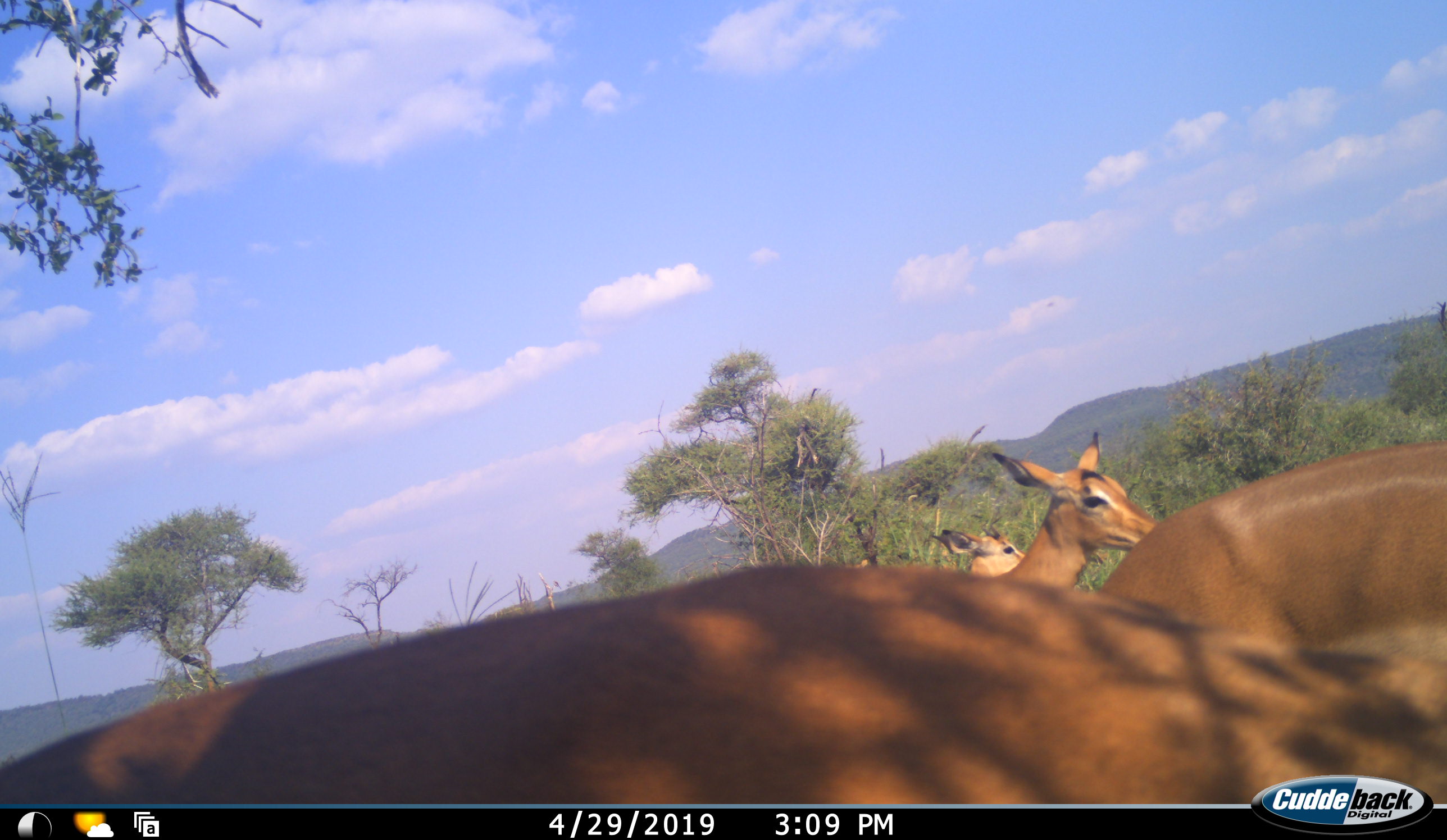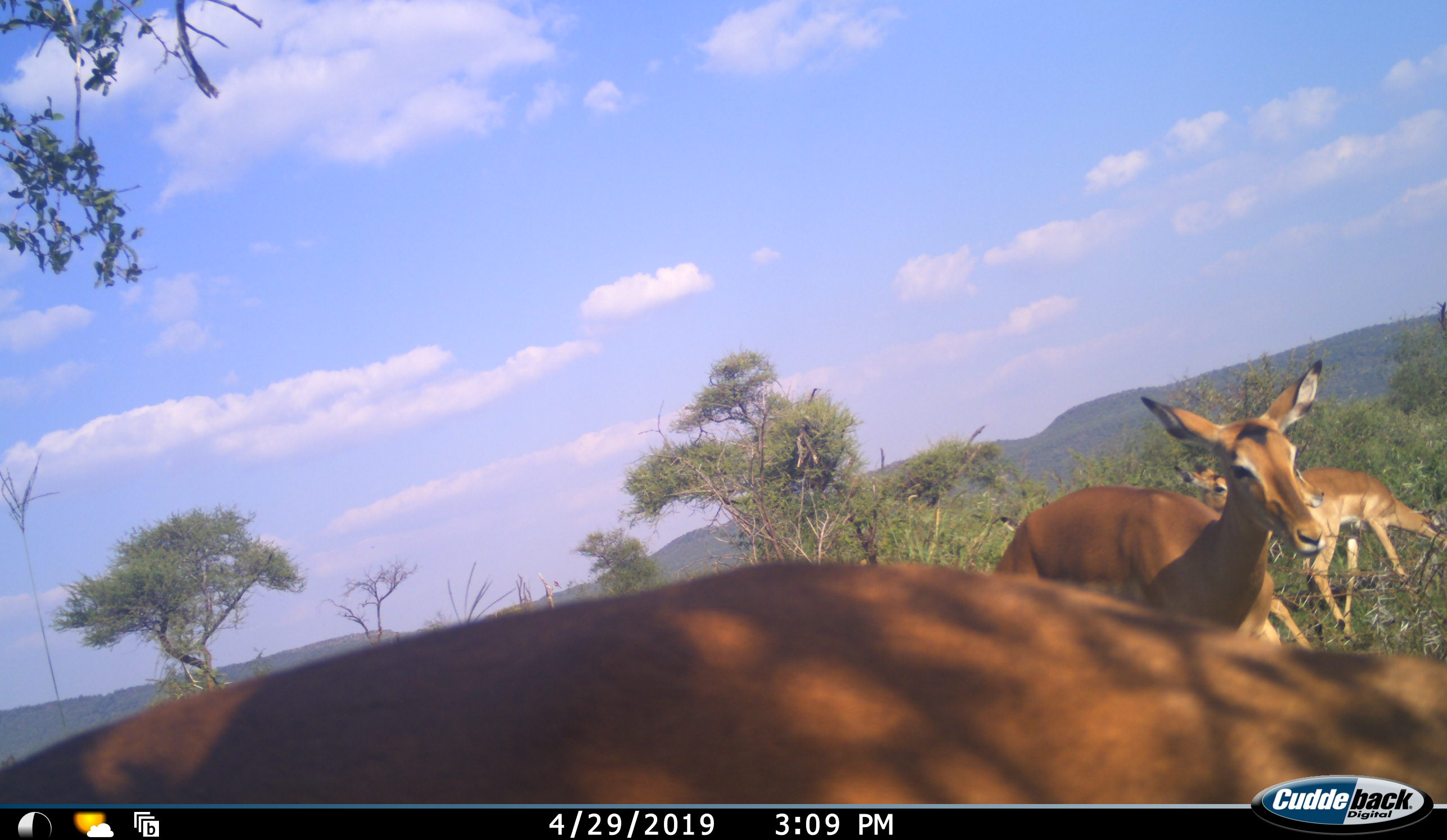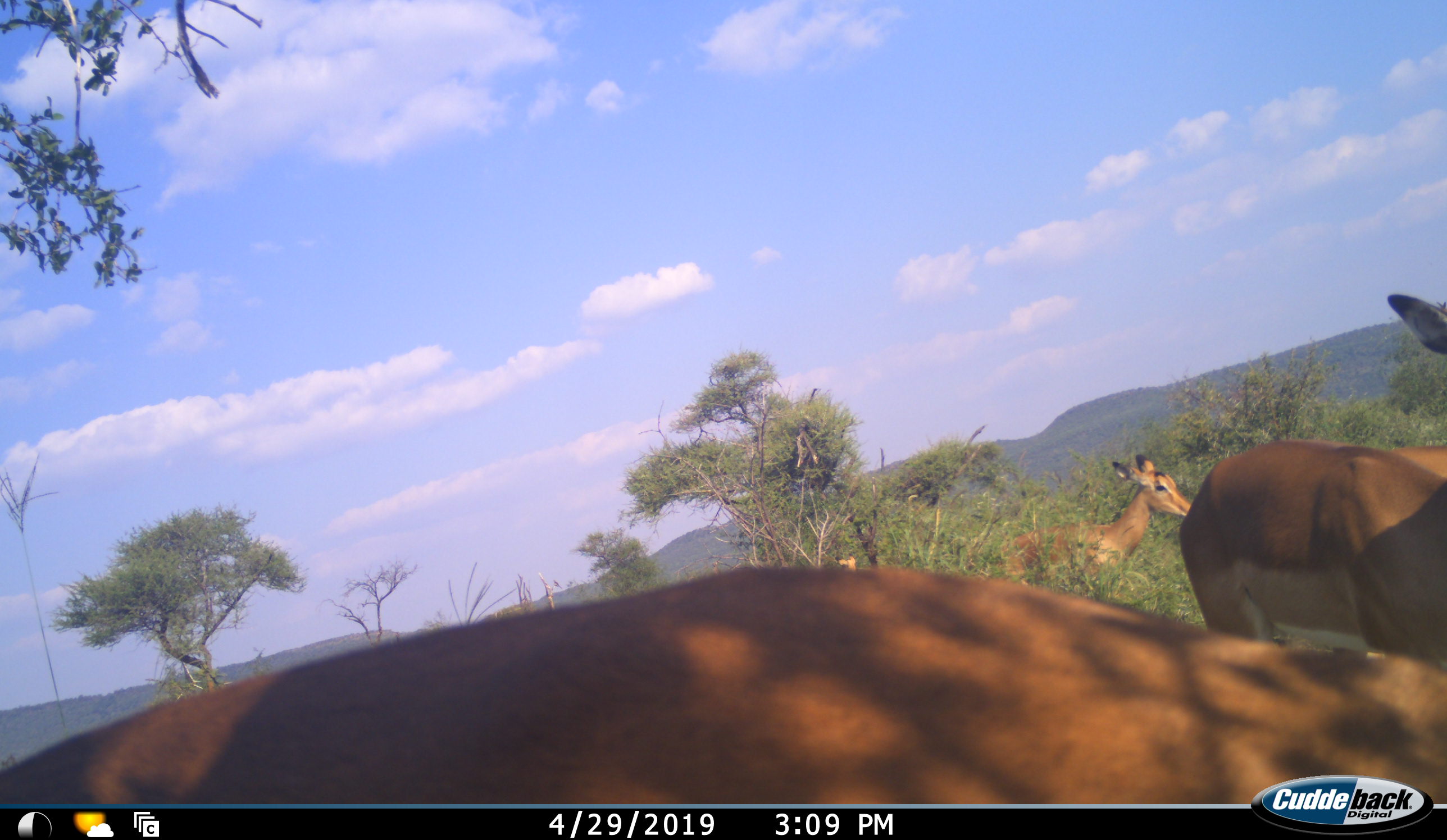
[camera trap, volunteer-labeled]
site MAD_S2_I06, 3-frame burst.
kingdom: Animalia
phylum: Chordata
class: Mammalia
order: Artiodactyla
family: Bovidae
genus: Aepyceros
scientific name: Aepyceros melampus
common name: impala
Impala (Aepyceros melampus), count 4. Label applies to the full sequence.